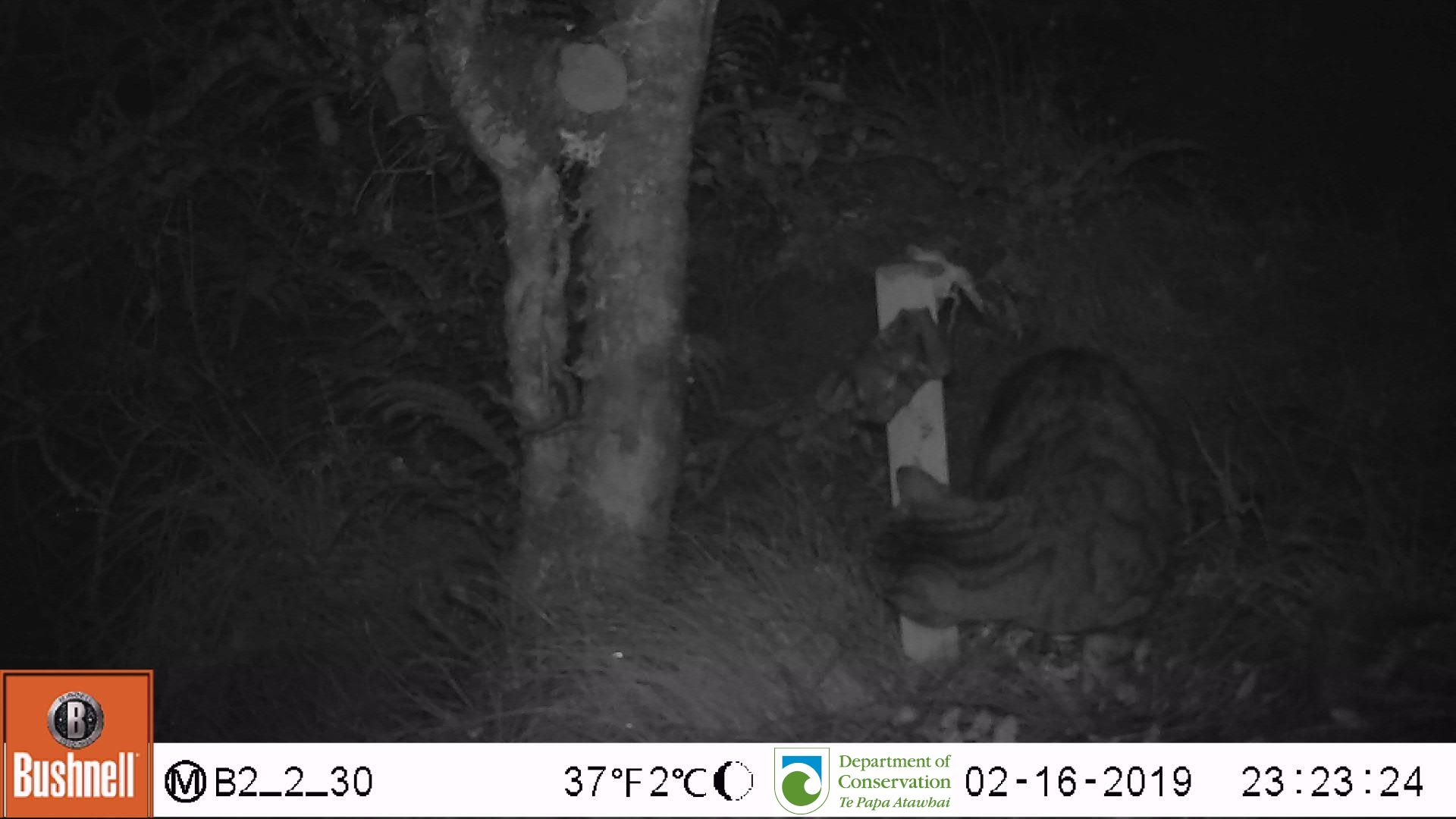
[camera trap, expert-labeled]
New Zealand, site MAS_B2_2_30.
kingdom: Animalia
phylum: Chordata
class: Mammalia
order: Carnivora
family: Felidae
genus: Felis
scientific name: Felis catus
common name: domestic cat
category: cat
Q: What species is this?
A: Cat (domestic cat) (Felis catus).